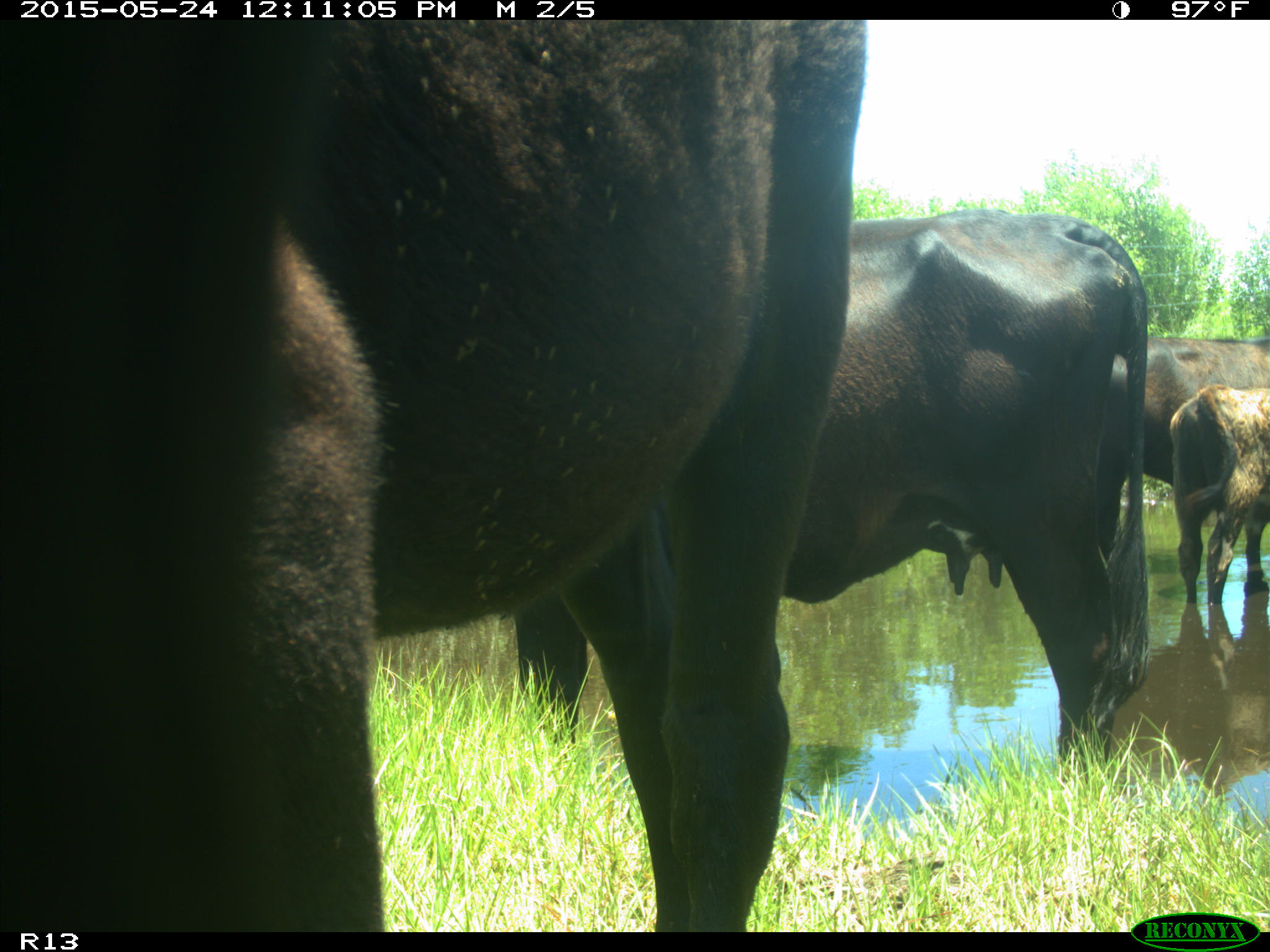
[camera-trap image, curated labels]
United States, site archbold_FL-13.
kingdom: Animalia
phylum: Chordata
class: Mammalia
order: Artiodactyla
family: Bovidae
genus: Bos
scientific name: Bos taurus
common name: domestic cow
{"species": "Bos taurus (domestic cow)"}